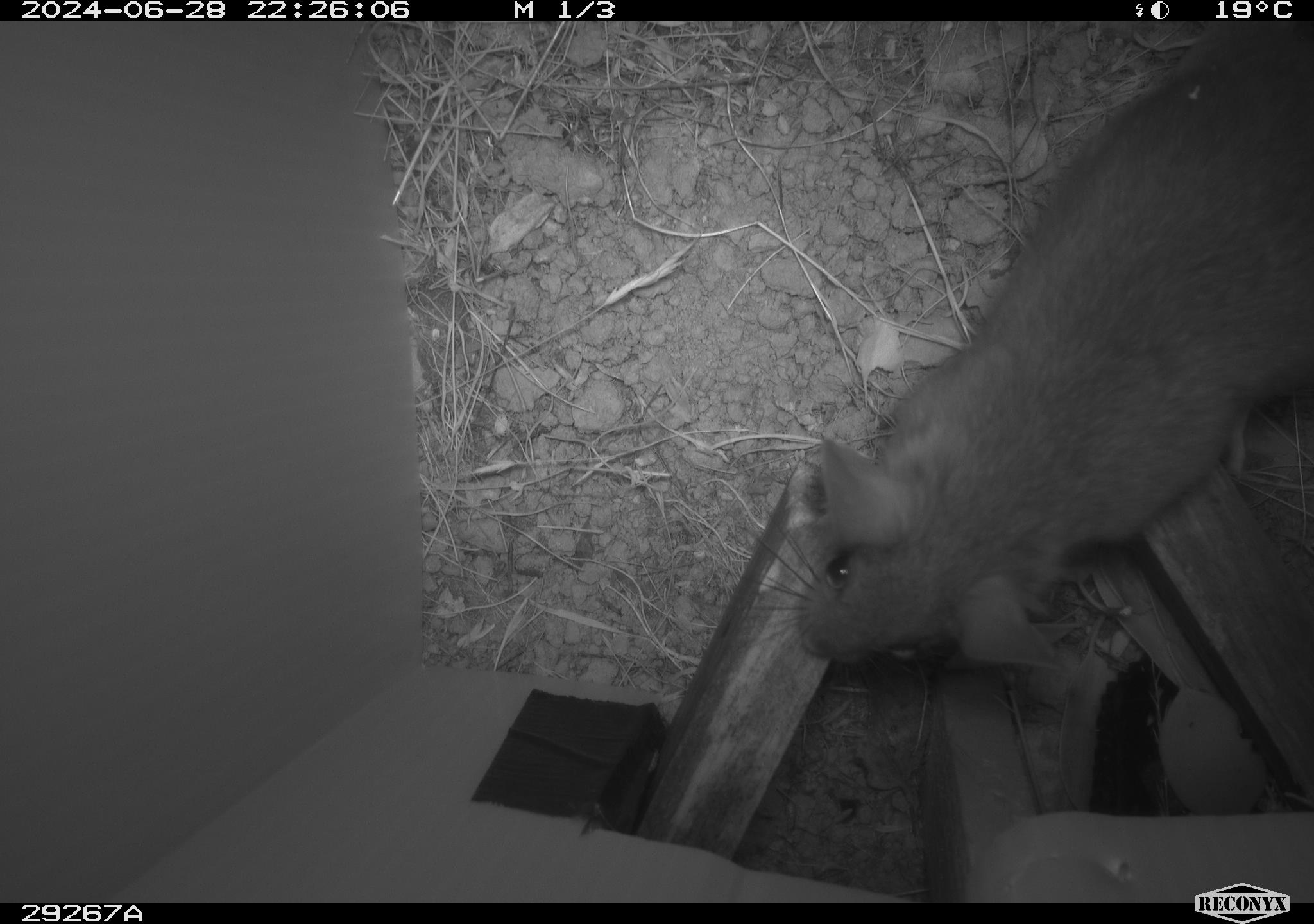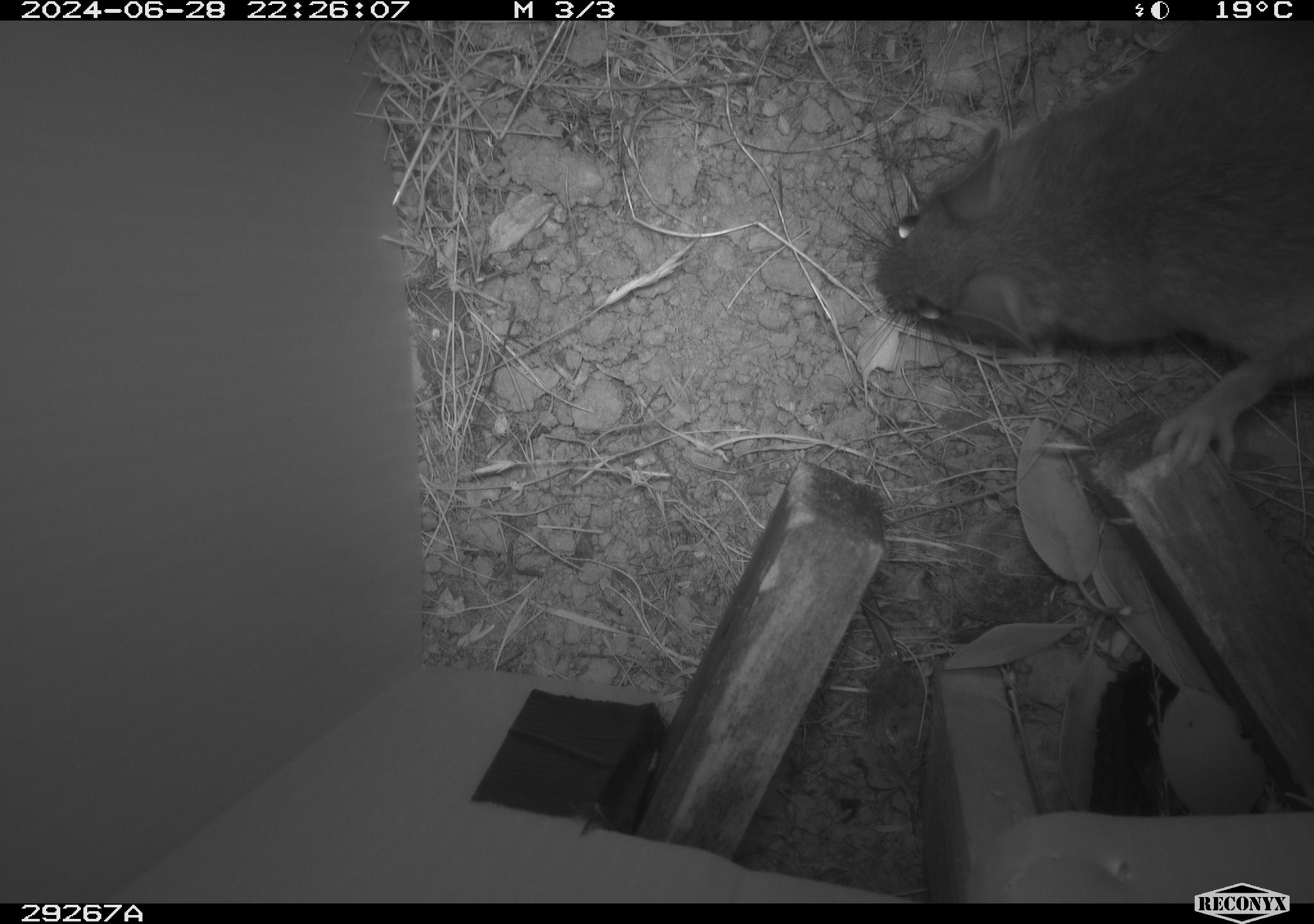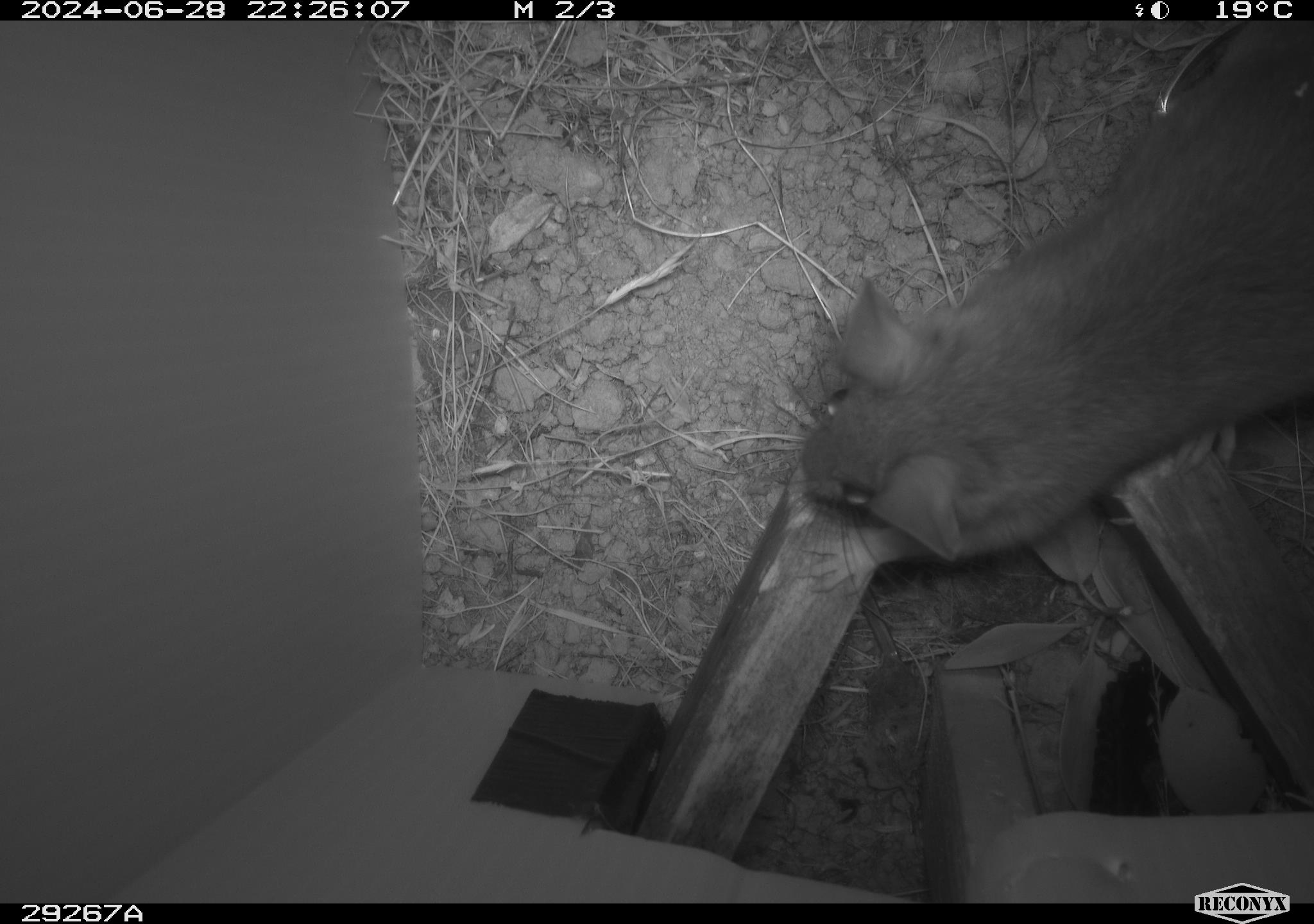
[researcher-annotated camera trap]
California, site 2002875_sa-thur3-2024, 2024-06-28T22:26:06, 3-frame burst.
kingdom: Animalia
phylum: Chordata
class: Mammalia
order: Rodentia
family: Cricetidae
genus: Neotoma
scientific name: Neotoma fuscipes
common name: dusky-footed woodrat